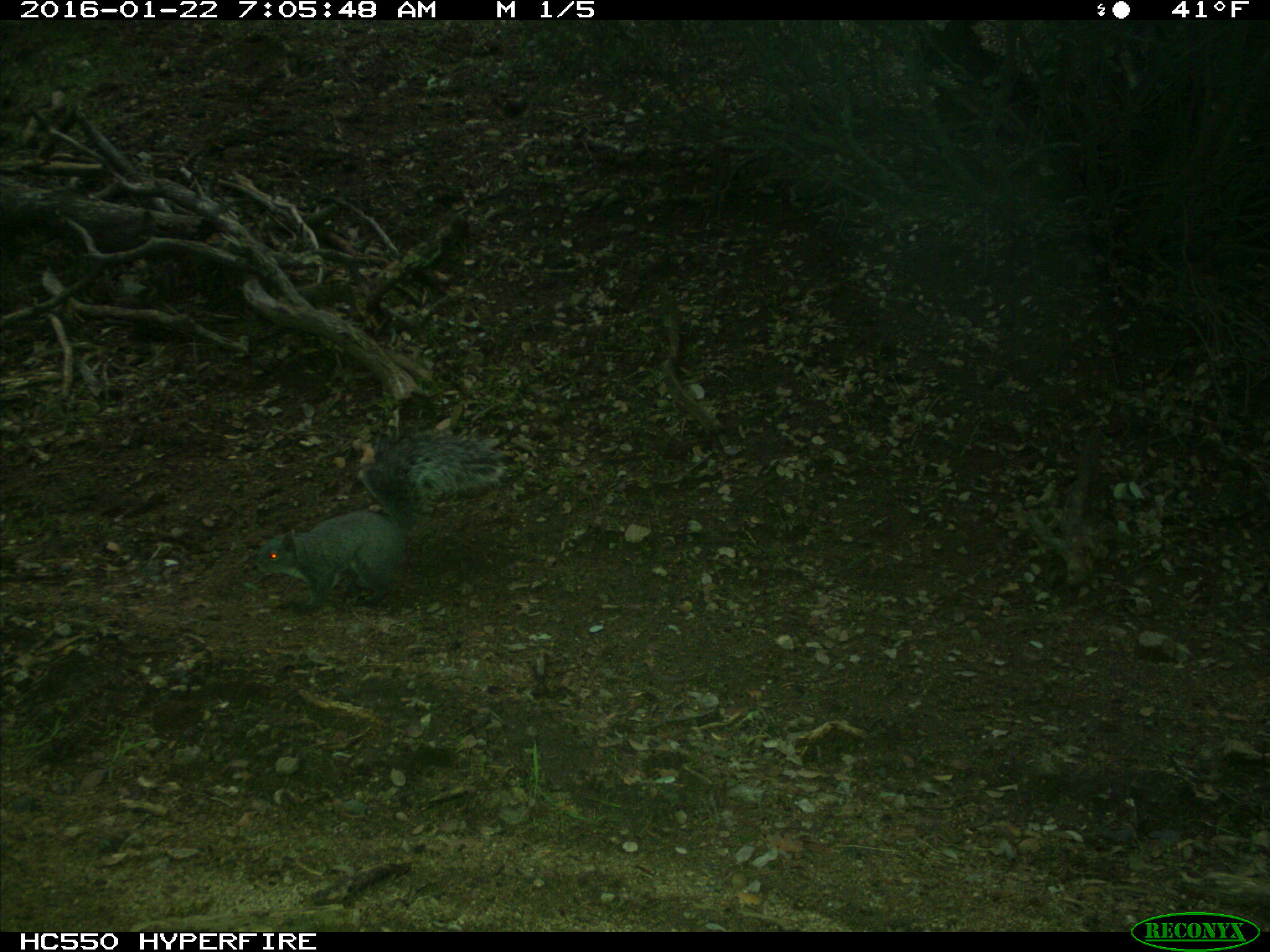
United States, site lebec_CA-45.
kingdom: Animalia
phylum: Chordata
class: Mammalia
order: Rodentia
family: Sciuridae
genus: Sciurus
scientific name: Sciurus carolinensis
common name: eastern gray squirrel